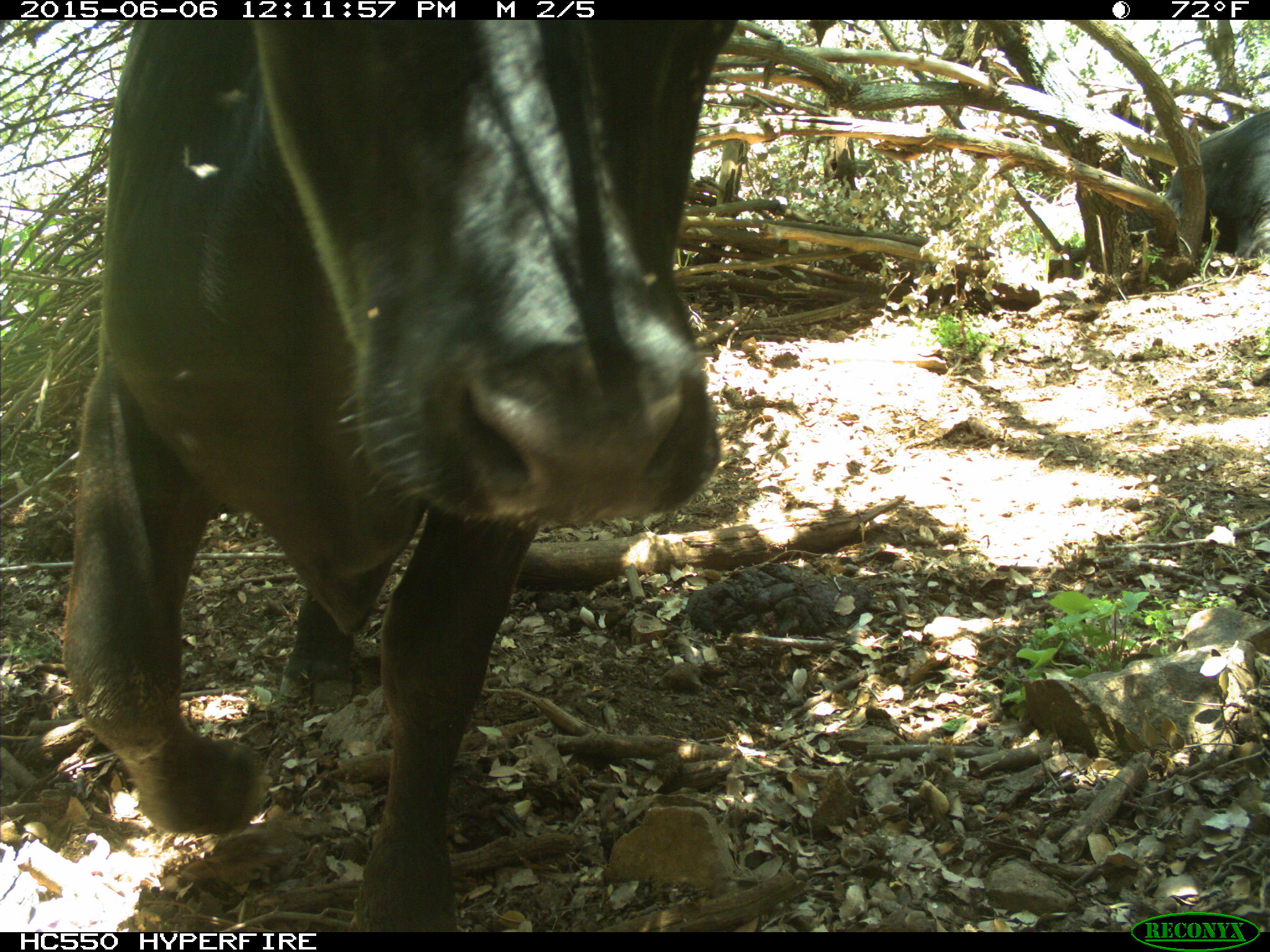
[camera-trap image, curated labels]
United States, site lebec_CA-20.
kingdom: Animalia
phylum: Chordata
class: Mammalia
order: Artiodactyla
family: Bovidae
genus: Bos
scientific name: Bos taurus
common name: domestic cow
Bos taurus (domestic cow).